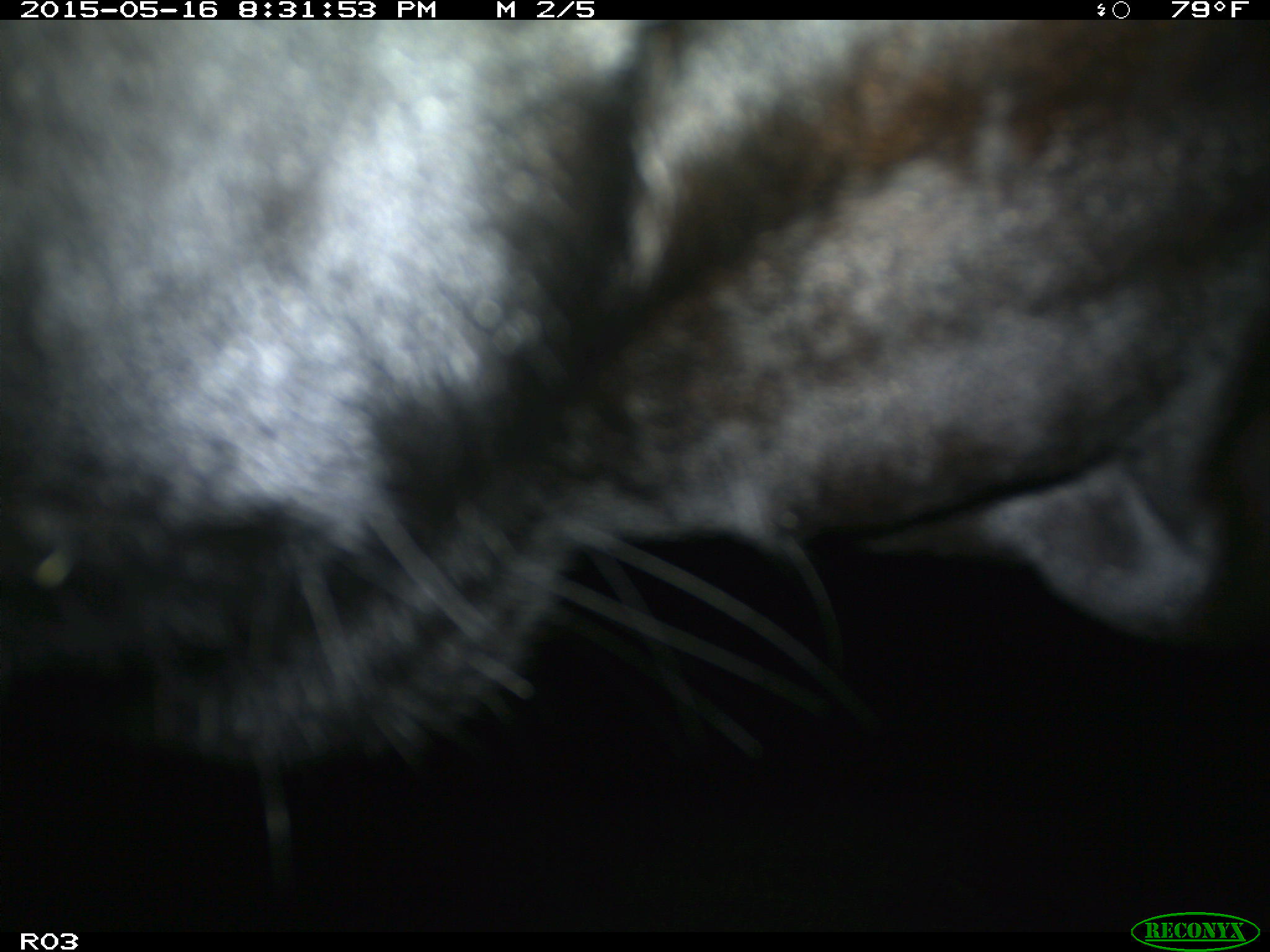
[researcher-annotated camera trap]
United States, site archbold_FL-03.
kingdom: Animalia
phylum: Chordata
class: Mammalia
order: Artiodactyla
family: Bovidae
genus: Bos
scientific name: Bos taurus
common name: domestic cow